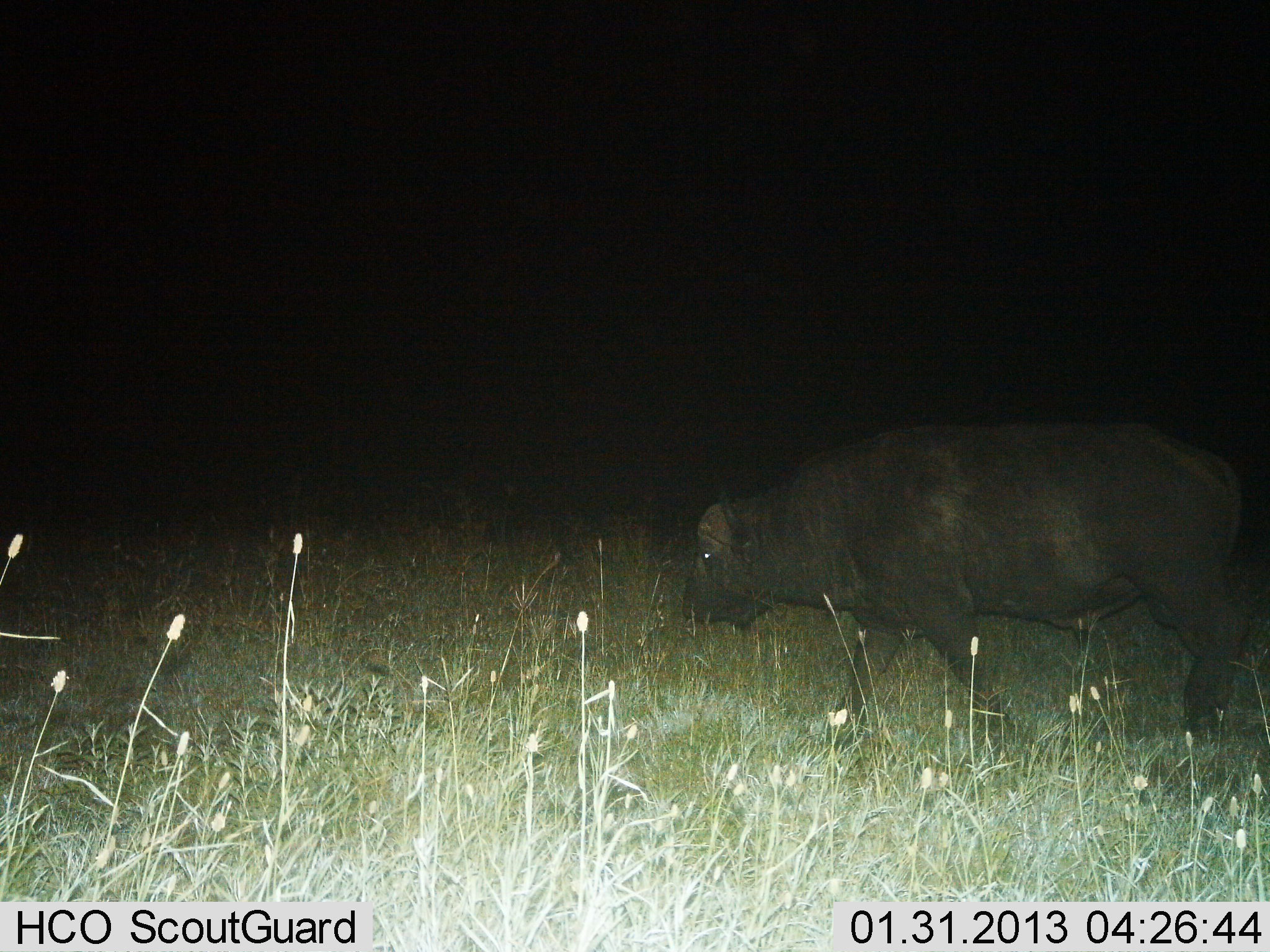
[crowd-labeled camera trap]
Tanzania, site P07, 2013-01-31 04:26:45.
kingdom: Animalia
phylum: Chordata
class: Mammalia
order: Artiodactyla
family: Bovidae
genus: Syncerus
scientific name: Syncerus caffer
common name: cape buffalo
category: buffalo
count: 1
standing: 9%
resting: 0%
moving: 91%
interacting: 0%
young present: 0%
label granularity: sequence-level